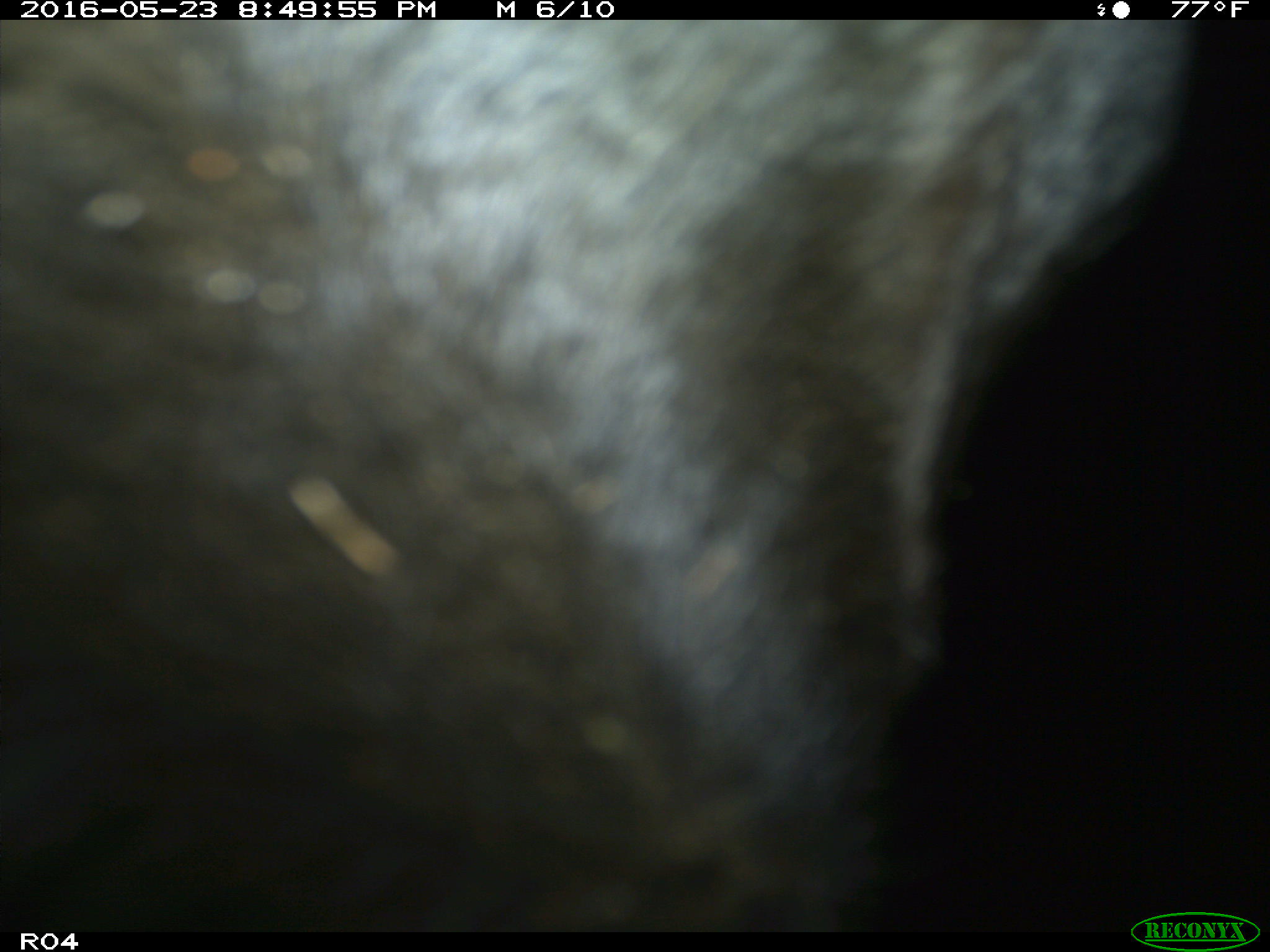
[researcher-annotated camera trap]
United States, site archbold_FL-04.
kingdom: Animalia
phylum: Chordata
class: Mammalia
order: Artiodactyla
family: Bovidae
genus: Bos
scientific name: Bos taurus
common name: domestic cow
Bos taurus (domestic cow).